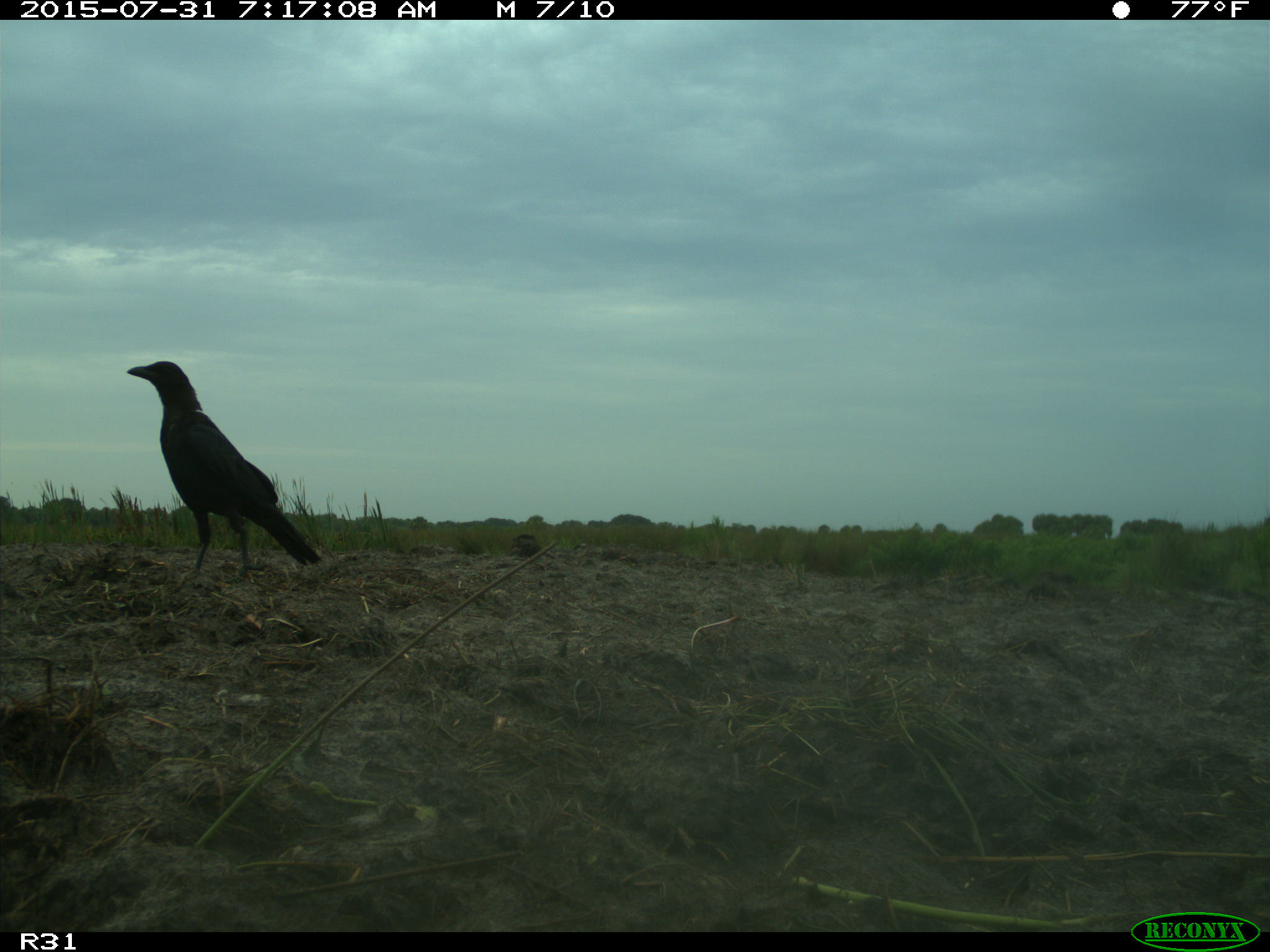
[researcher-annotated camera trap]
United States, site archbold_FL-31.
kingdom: Animalia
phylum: Chordata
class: Aves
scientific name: Aves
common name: birds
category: unidentified bird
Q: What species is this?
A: Unidentified bird (birds) (Aves).